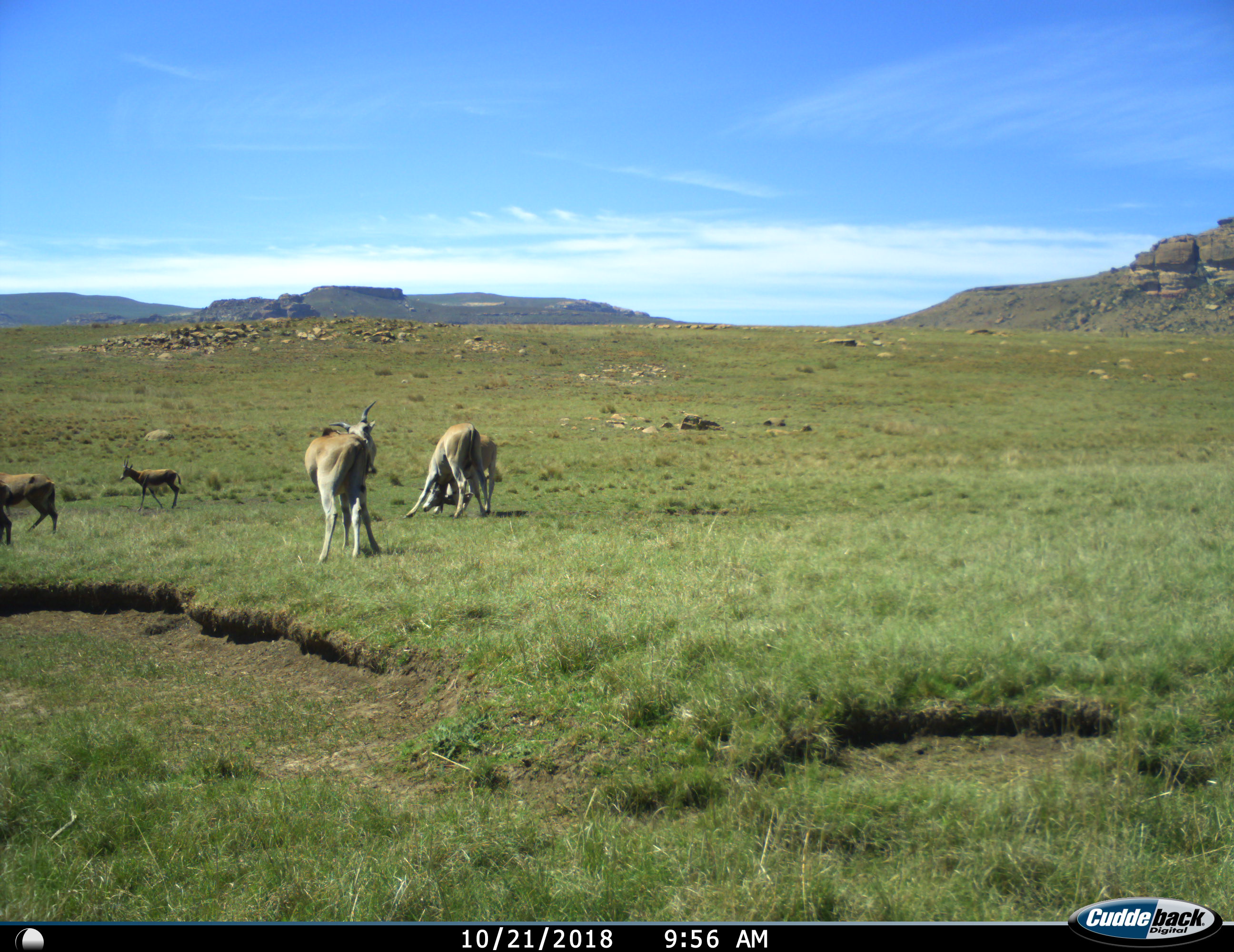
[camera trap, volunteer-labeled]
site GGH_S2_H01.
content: unidentified animal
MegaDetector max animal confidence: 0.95